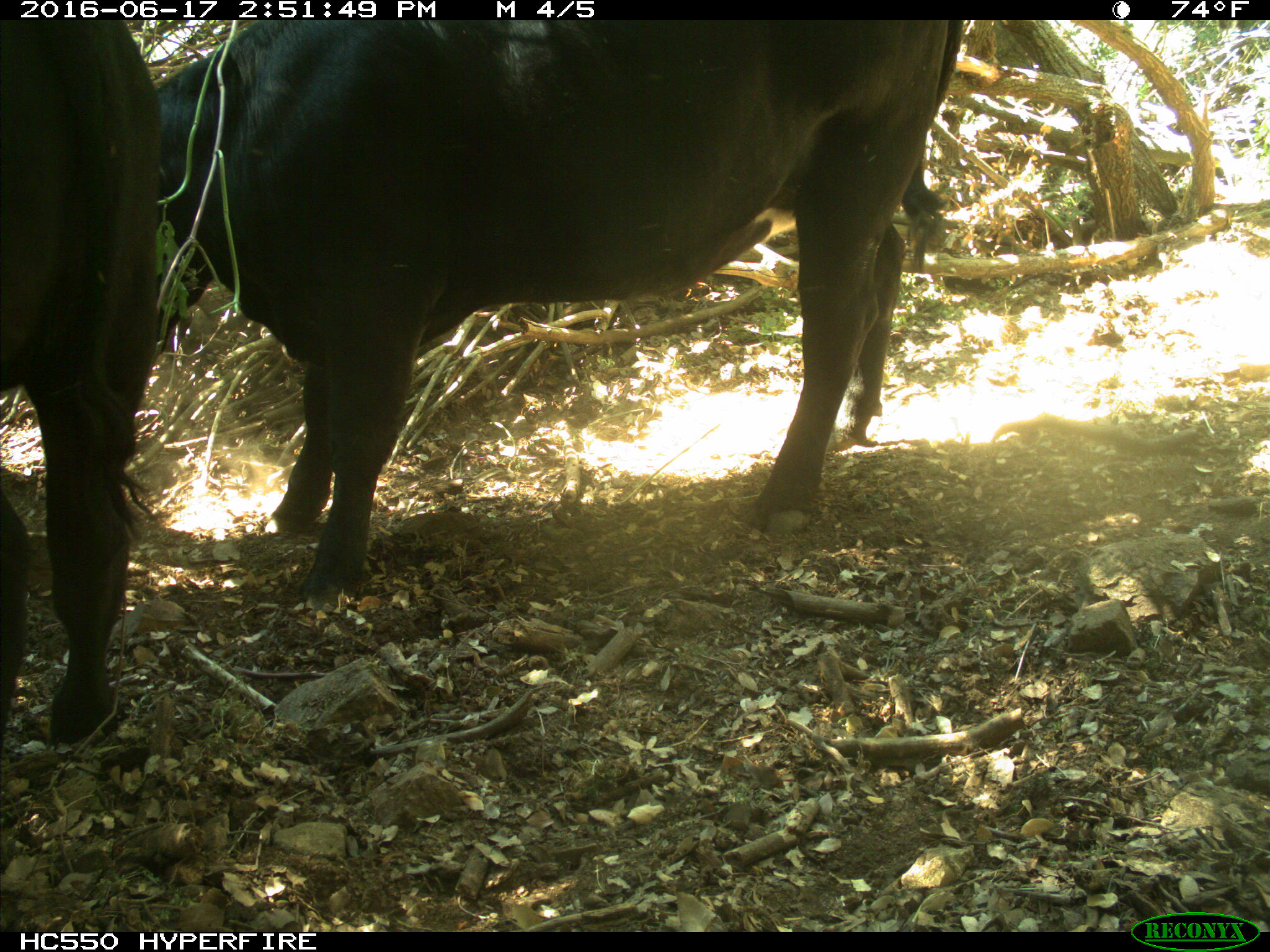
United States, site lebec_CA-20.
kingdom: Animalia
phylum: Chordata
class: Mammalia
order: Artiodactyla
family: Bovidae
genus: Bos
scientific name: Bos taurus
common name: domestic cow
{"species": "Bos taurus (domestic cow)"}